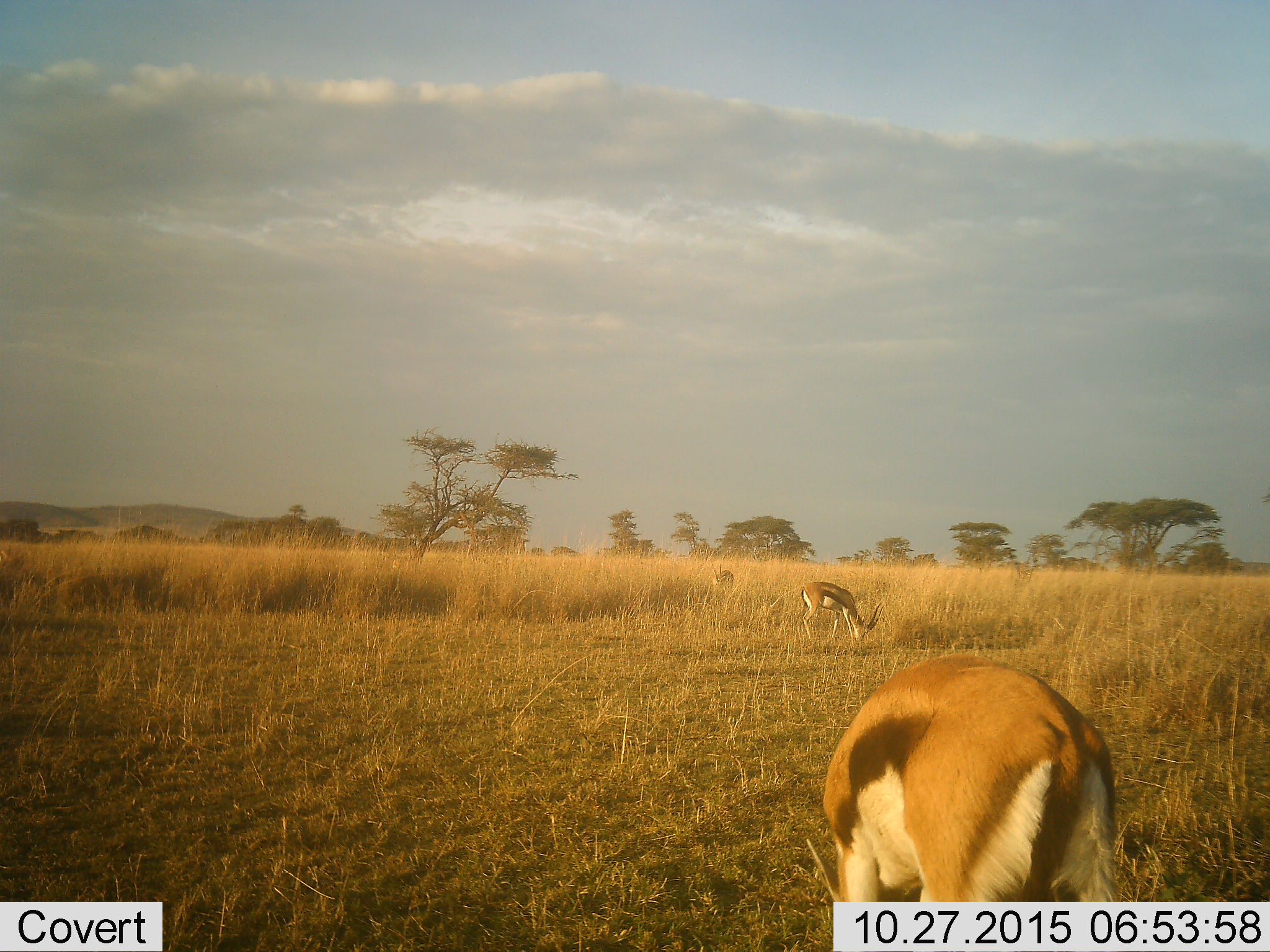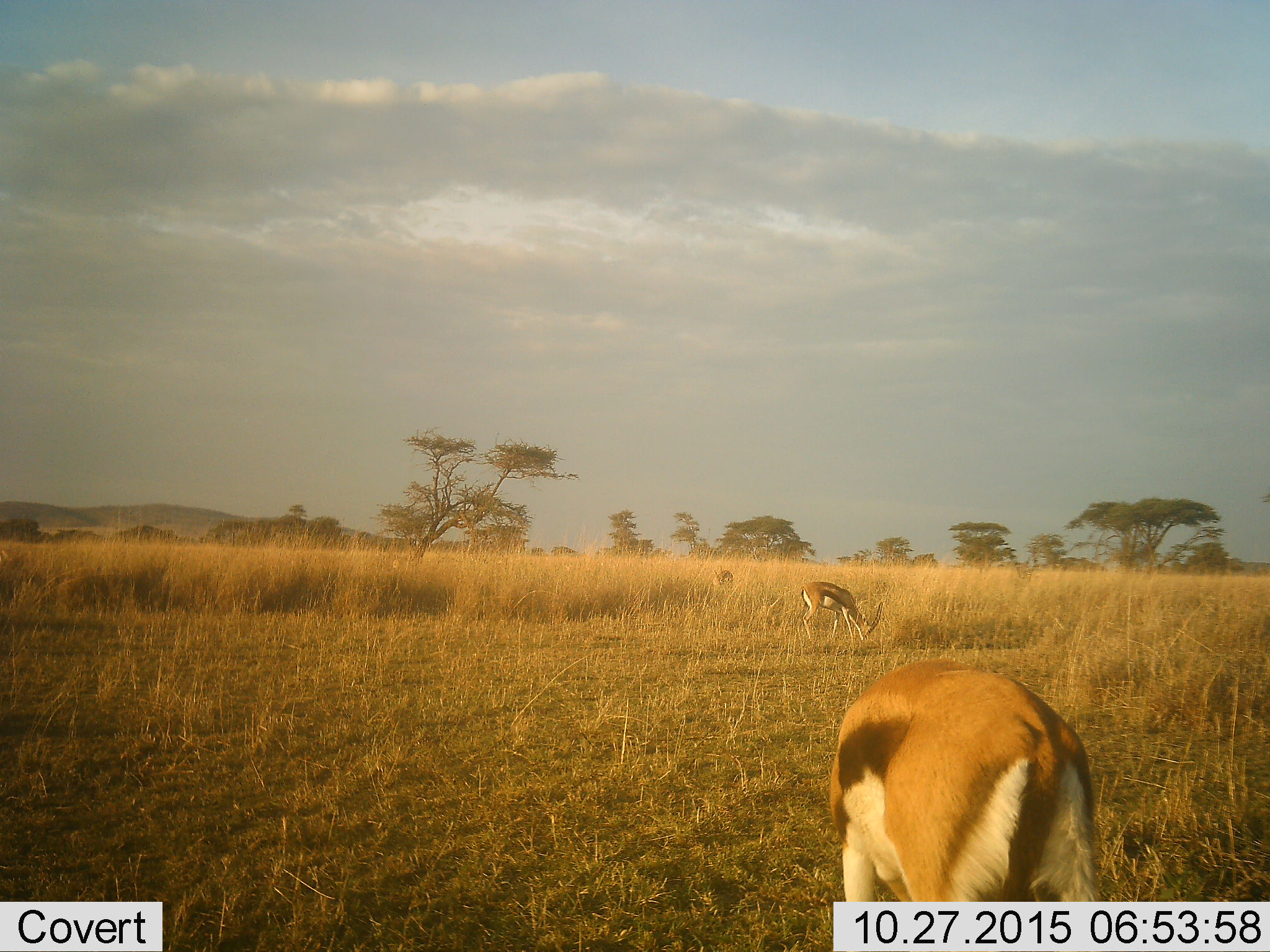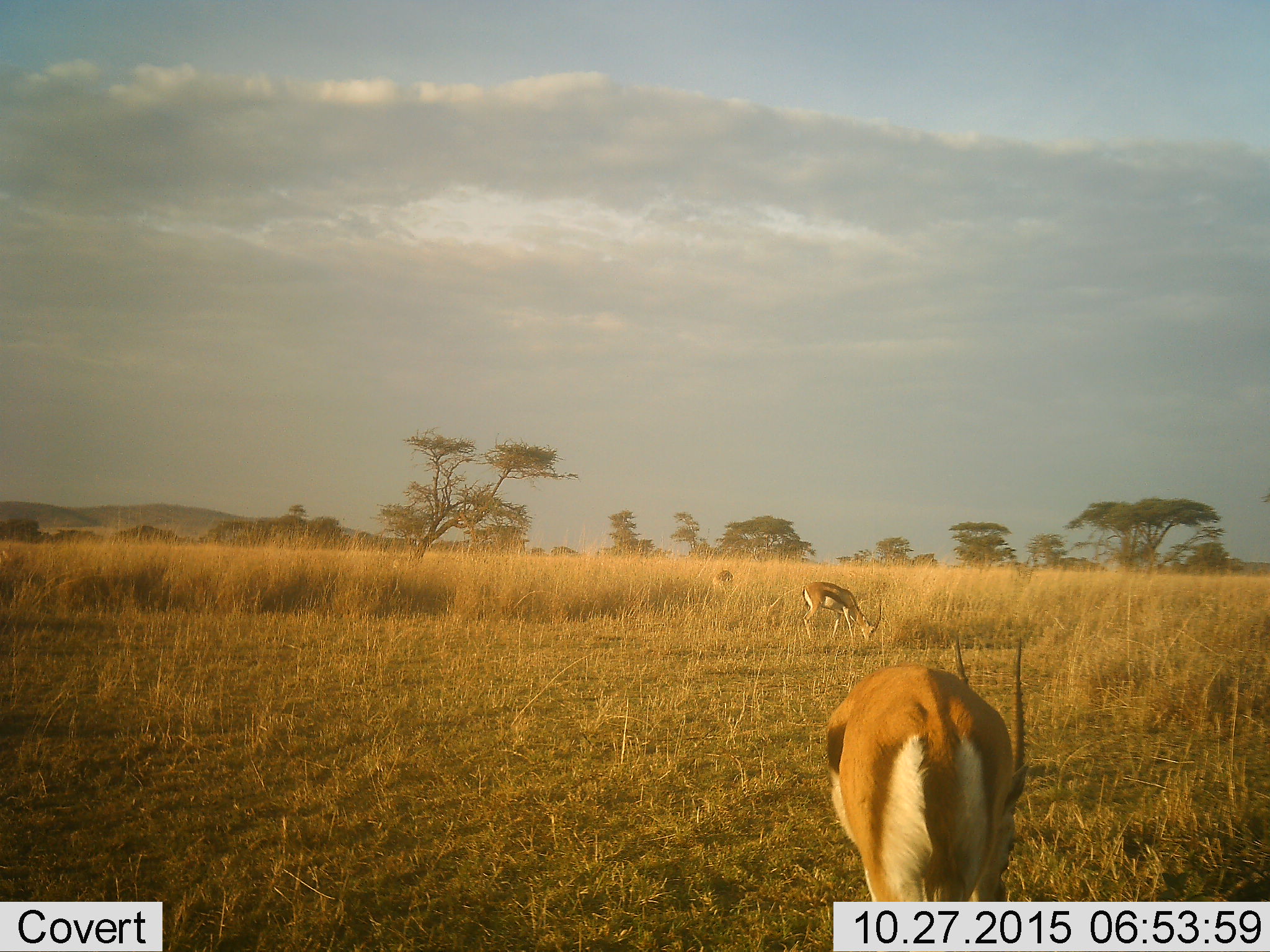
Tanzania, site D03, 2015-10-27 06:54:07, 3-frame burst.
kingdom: Animalia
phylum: Chordata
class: Mammalia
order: Artiodactyla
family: Bovidae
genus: Eudorcas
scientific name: Eudorcas thomsonii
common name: thomson's gazelle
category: gazellethomsons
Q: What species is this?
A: Gazellethomsons (thomson's gazelle) (Eudorcas thomsonii).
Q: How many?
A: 3.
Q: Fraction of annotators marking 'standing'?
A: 20%.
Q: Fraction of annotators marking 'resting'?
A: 0%.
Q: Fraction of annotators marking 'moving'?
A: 10%.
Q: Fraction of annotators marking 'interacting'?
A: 0%.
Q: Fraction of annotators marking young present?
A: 10%.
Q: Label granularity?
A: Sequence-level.